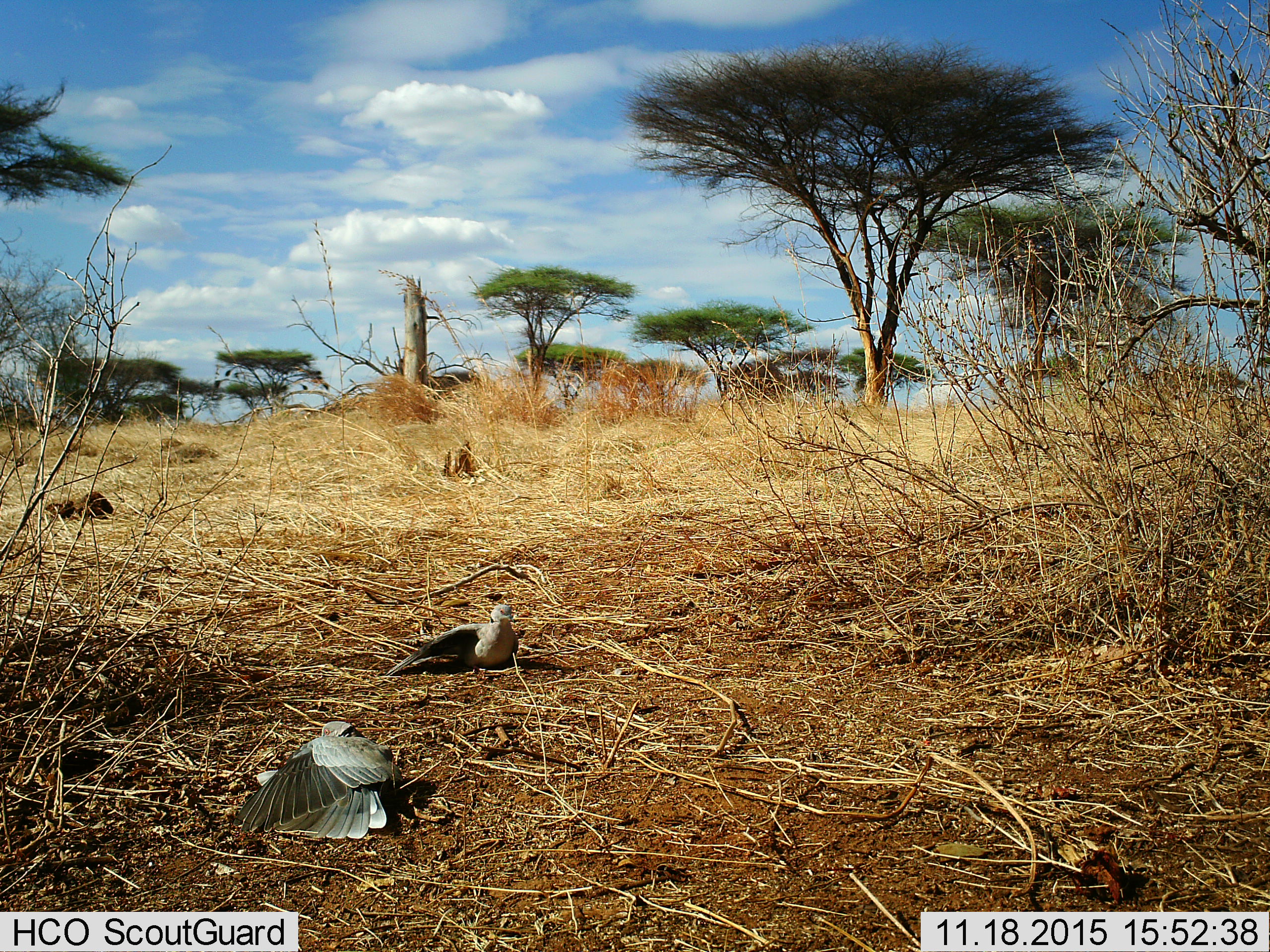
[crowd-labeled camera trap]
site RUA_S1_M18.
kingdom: Animalia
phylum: Chordata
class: Aves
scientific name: Aves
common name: bird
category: birdother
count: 2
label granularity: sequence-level